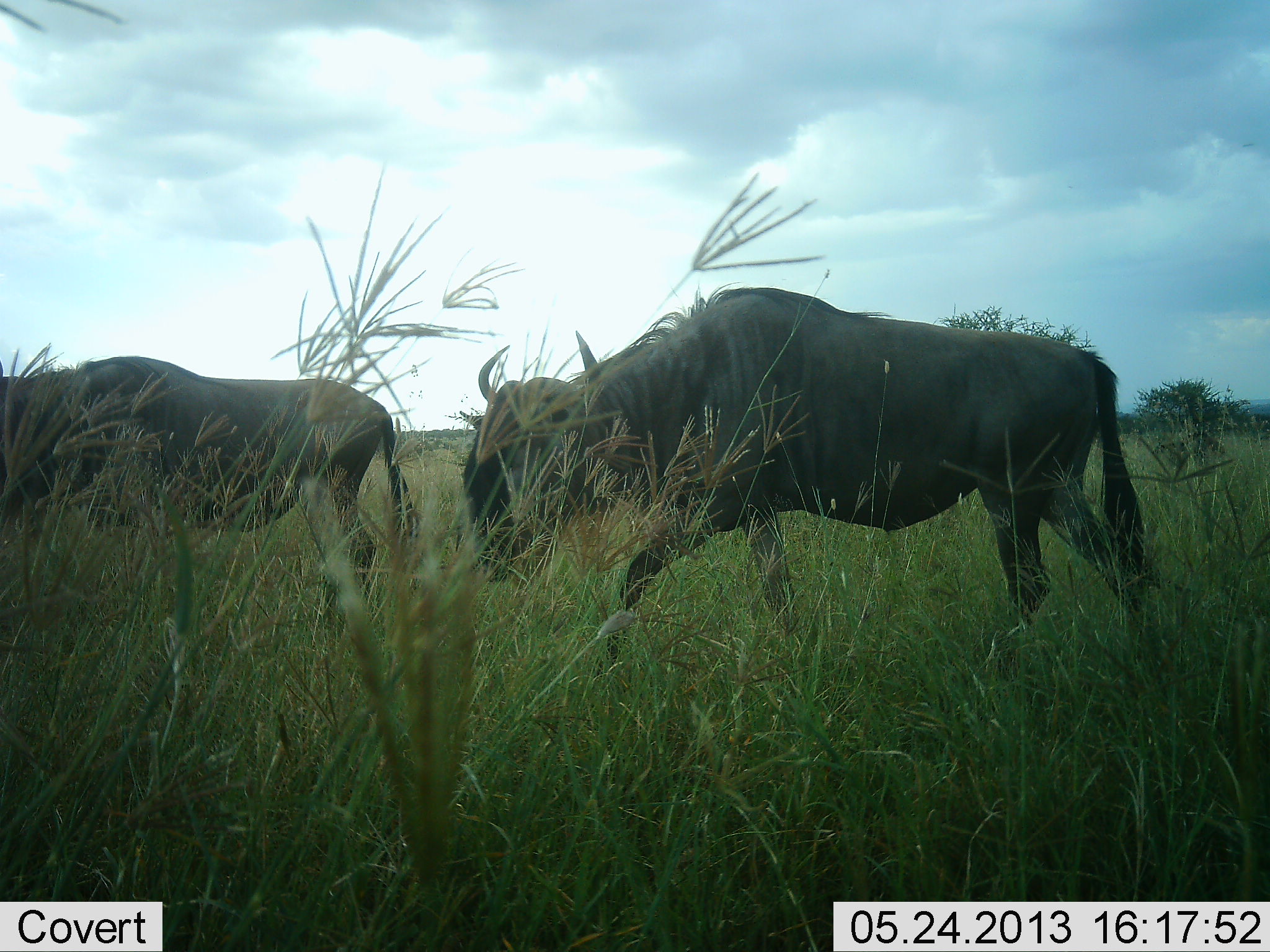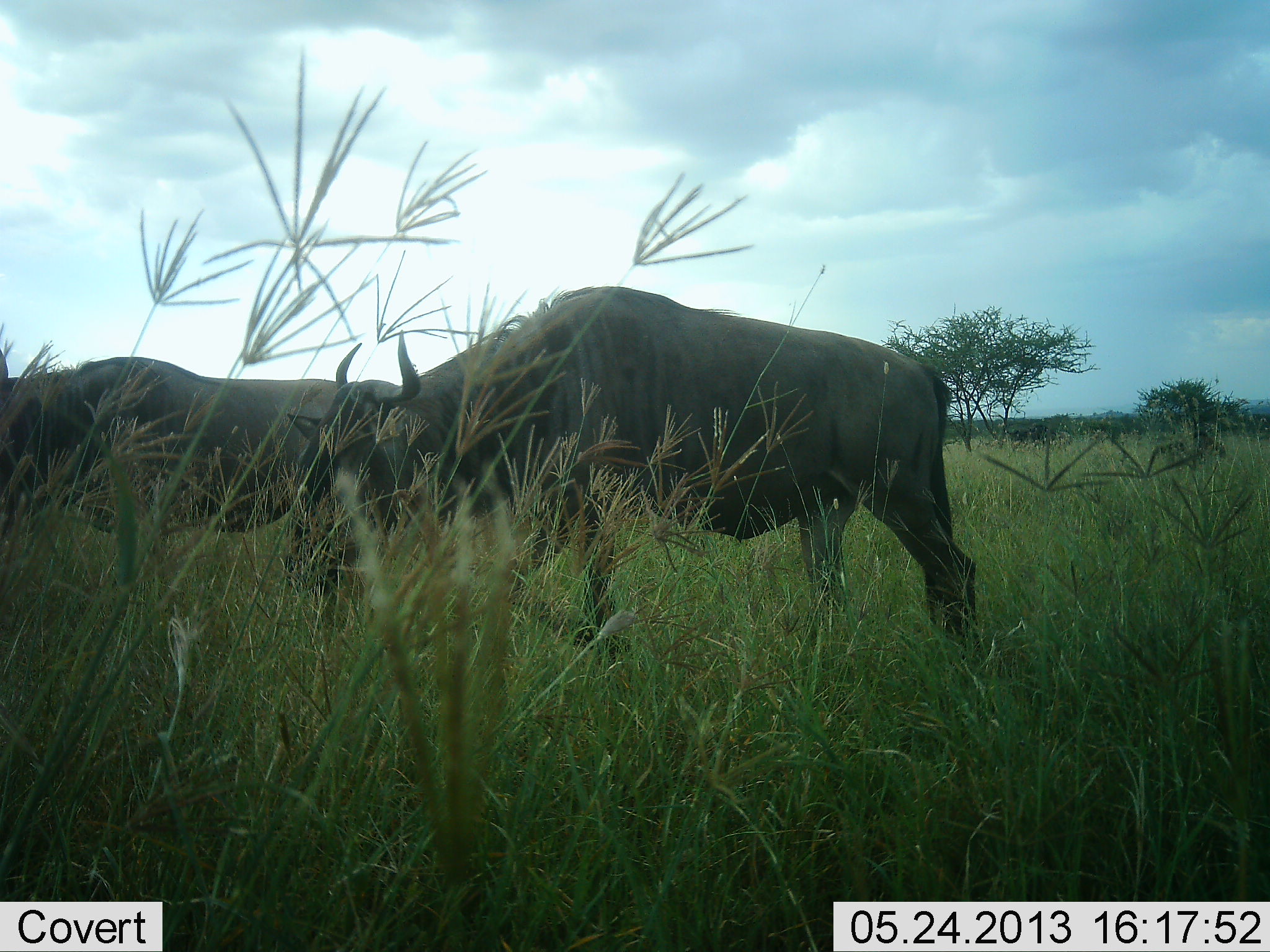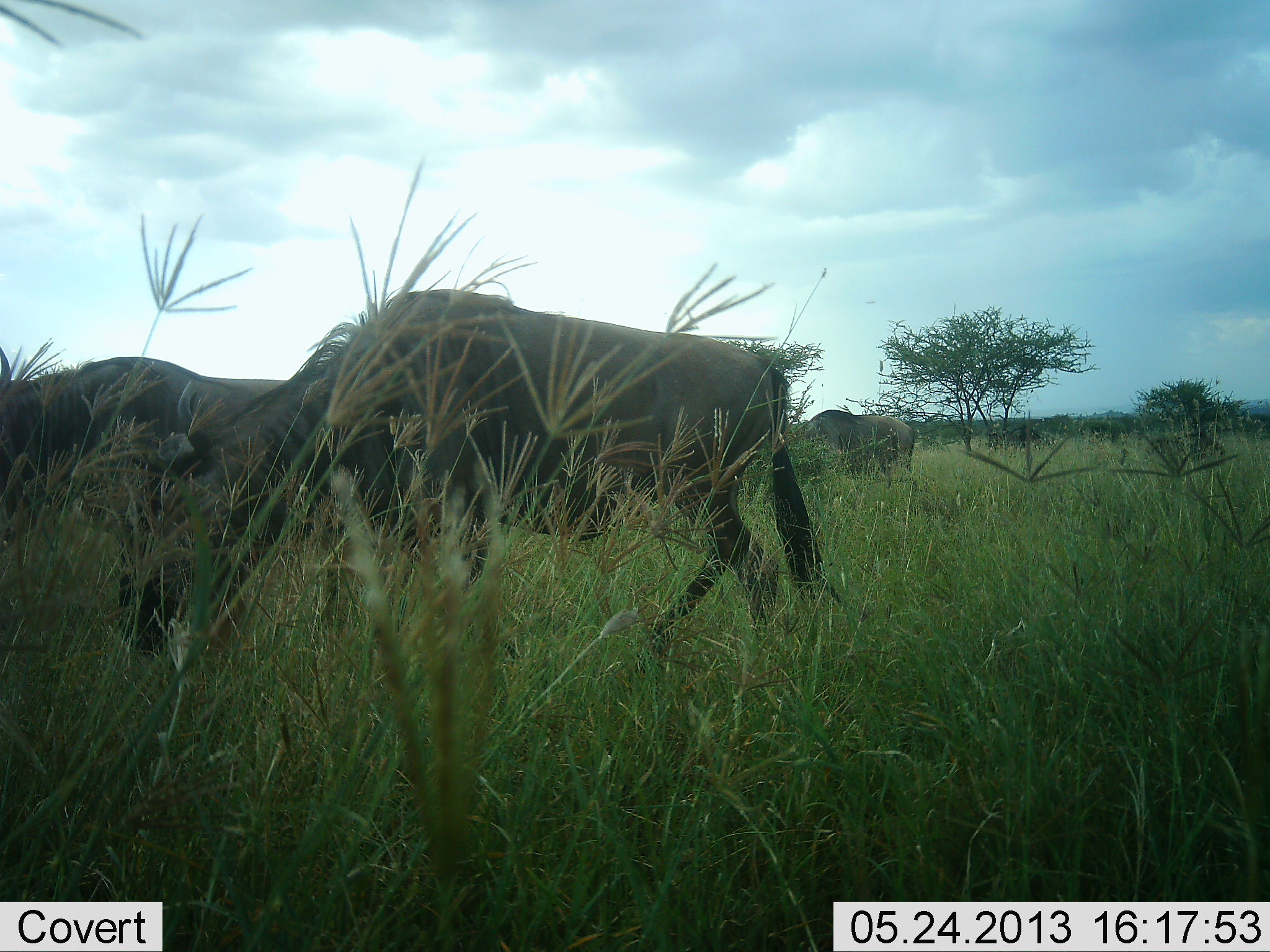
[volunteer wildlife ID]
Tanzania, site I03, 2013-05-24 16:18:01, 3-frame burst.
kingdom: Animalia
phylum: Chordata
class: Mammalia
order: Artiodactyla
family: Bovidae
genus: Connochaetes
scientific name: Connochaetes taurinus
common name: blue wildebeest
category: wildebeest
Wildebeest (blue wildebeest) (Connochaetes taurinus), count 2. Behavior (volunteer vote fractions): standing 42%, resting 6%, moving 68%, interacting 0%. Young present (vote fraction): 0%. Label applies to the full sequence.